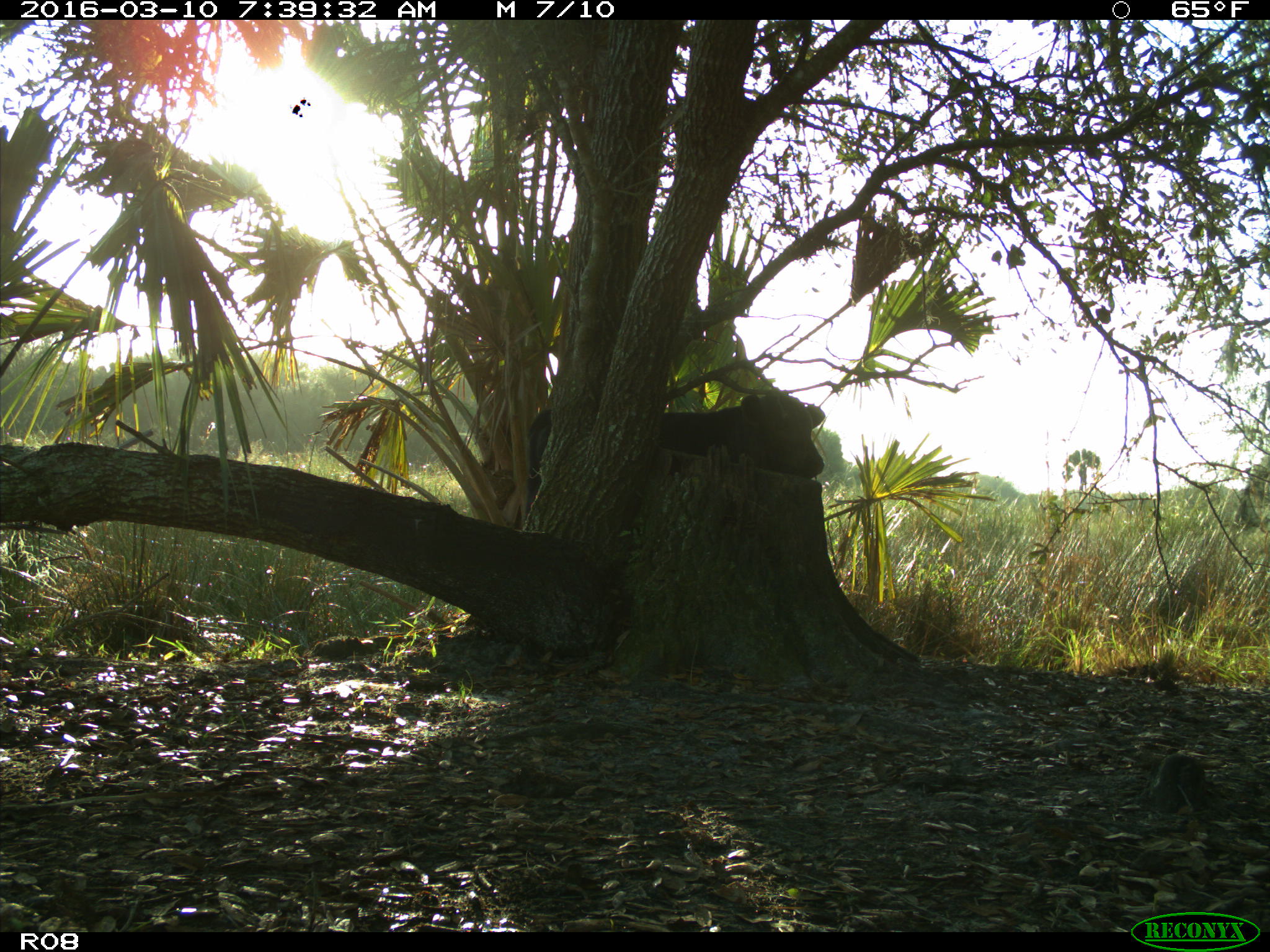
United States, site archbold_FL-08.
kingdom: Animalia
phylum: Chordata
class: Mammalia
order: Artiodactyla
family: Bovidae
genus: Bos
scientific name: Bos taurus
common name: domestic cow